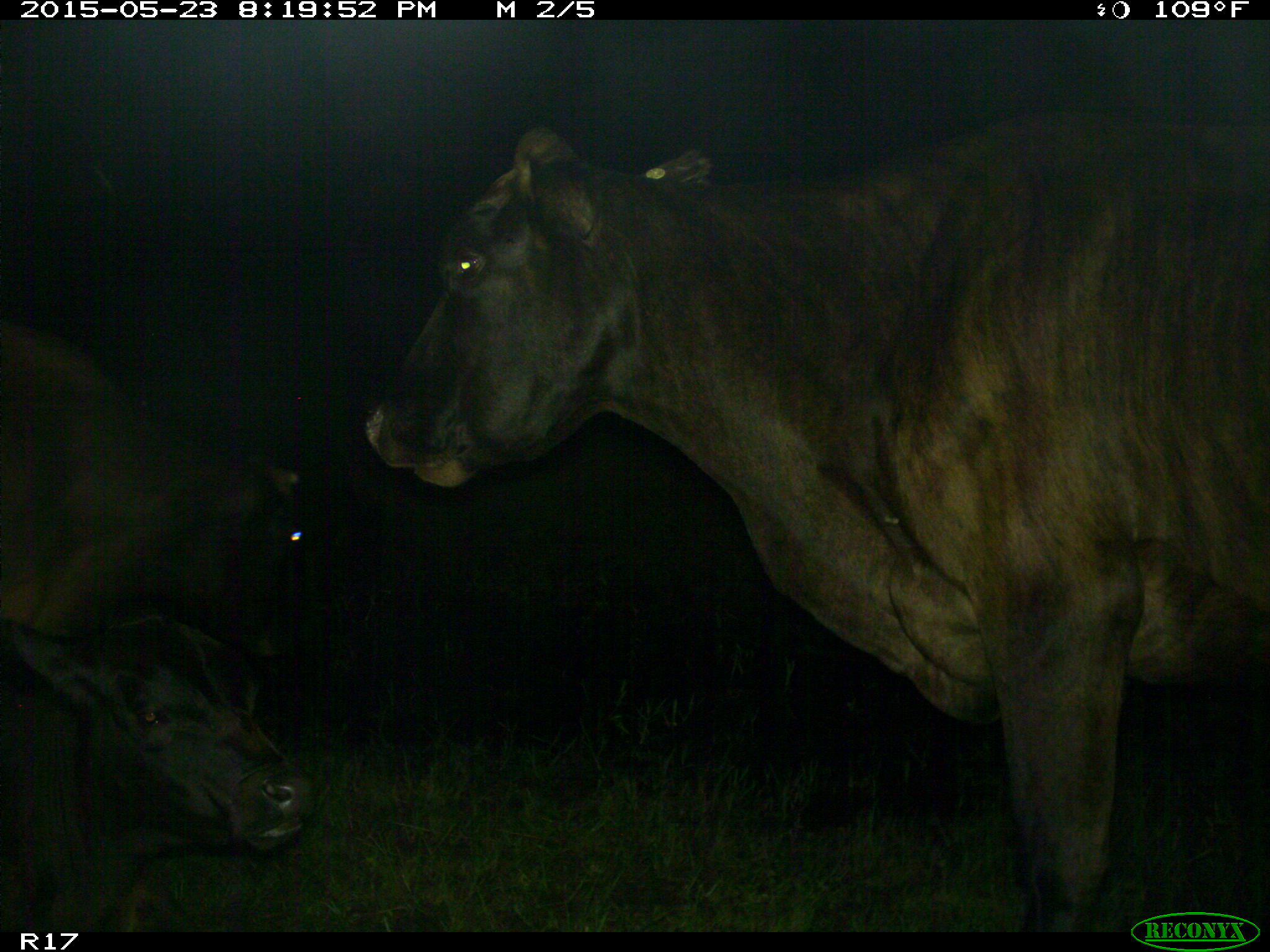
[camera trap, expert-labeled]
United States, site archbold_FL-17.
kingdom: Animalia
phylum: Chordata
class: Mammalia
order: Artiodactyla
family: Bovidae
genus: Bos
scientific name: Bos taurus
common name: domestic cow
Bos taurus (domestic cow).